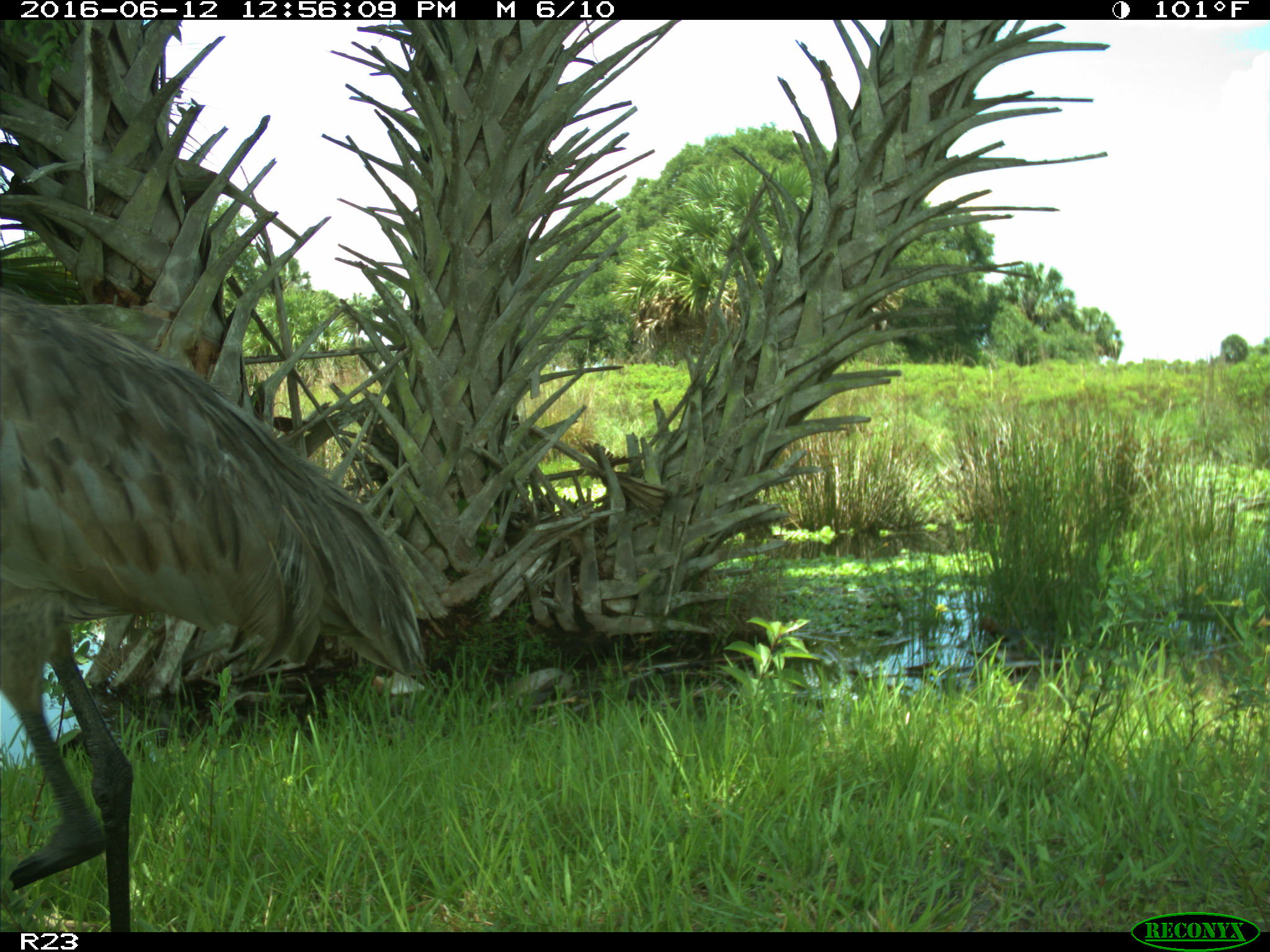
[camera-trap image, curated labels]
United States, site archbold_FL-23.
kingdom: Animalia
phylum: Chordata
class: Aves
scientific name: Aves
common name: birds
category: unidentified bird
Unidentified bird (birds) (Aves).